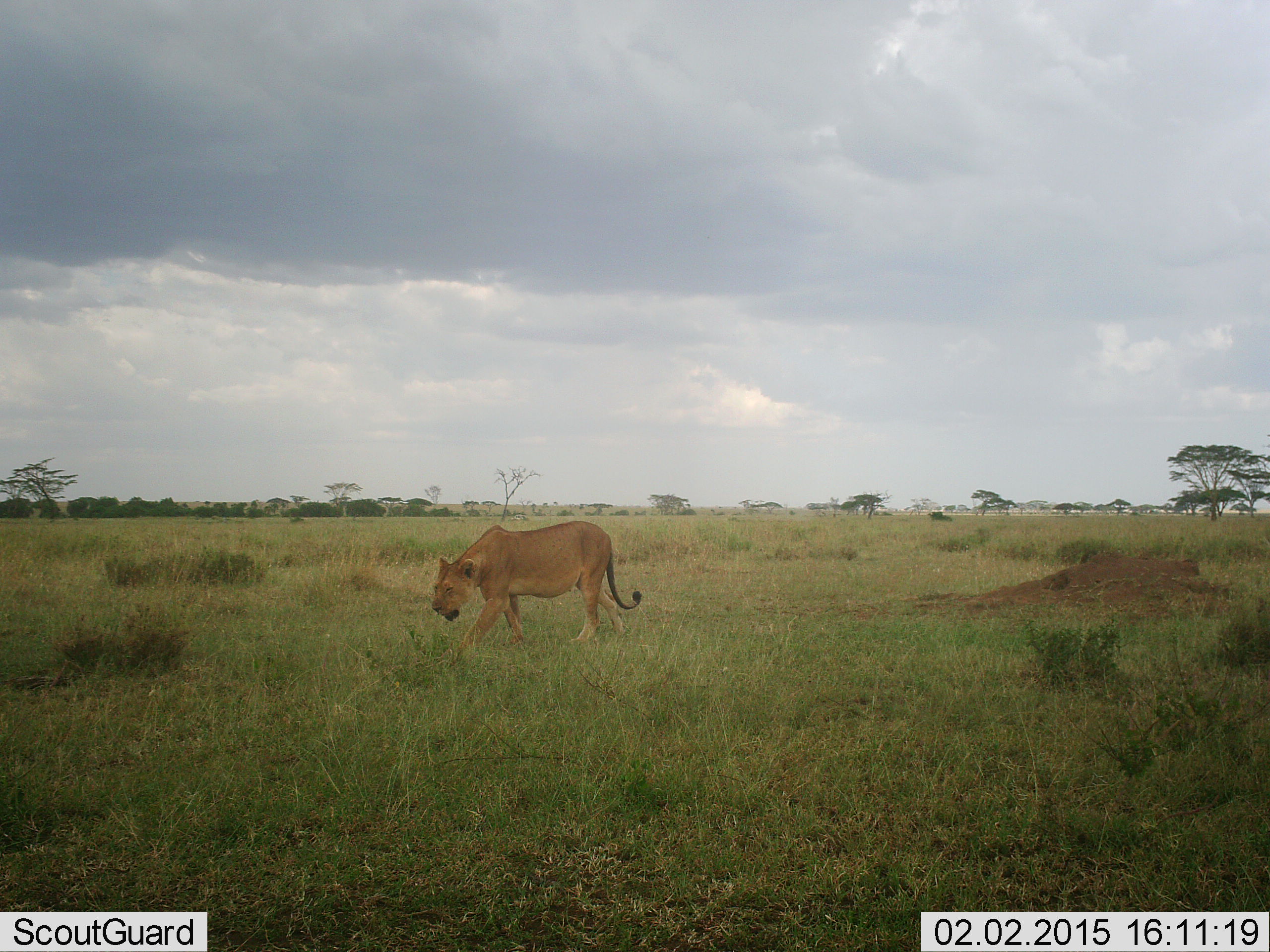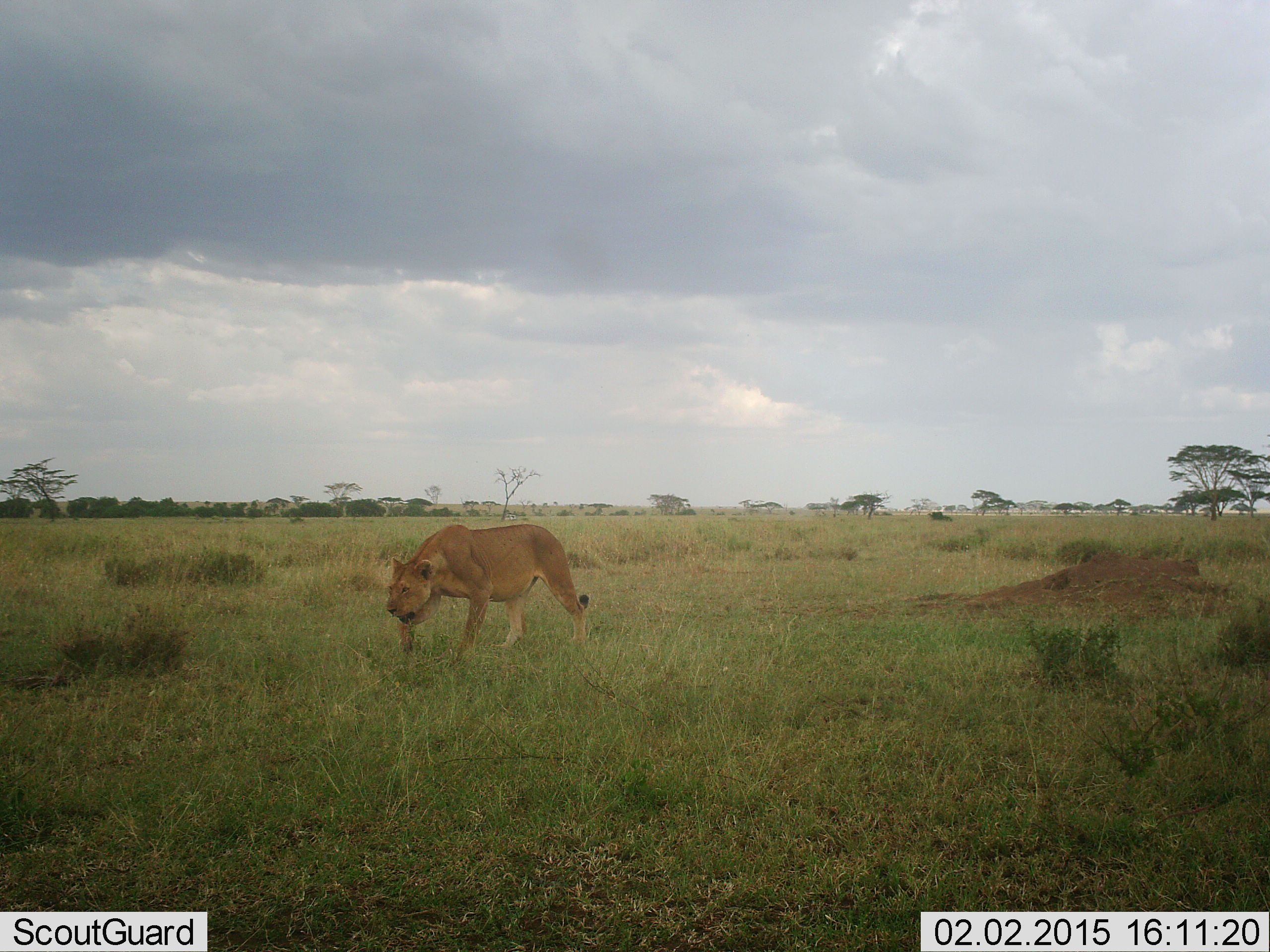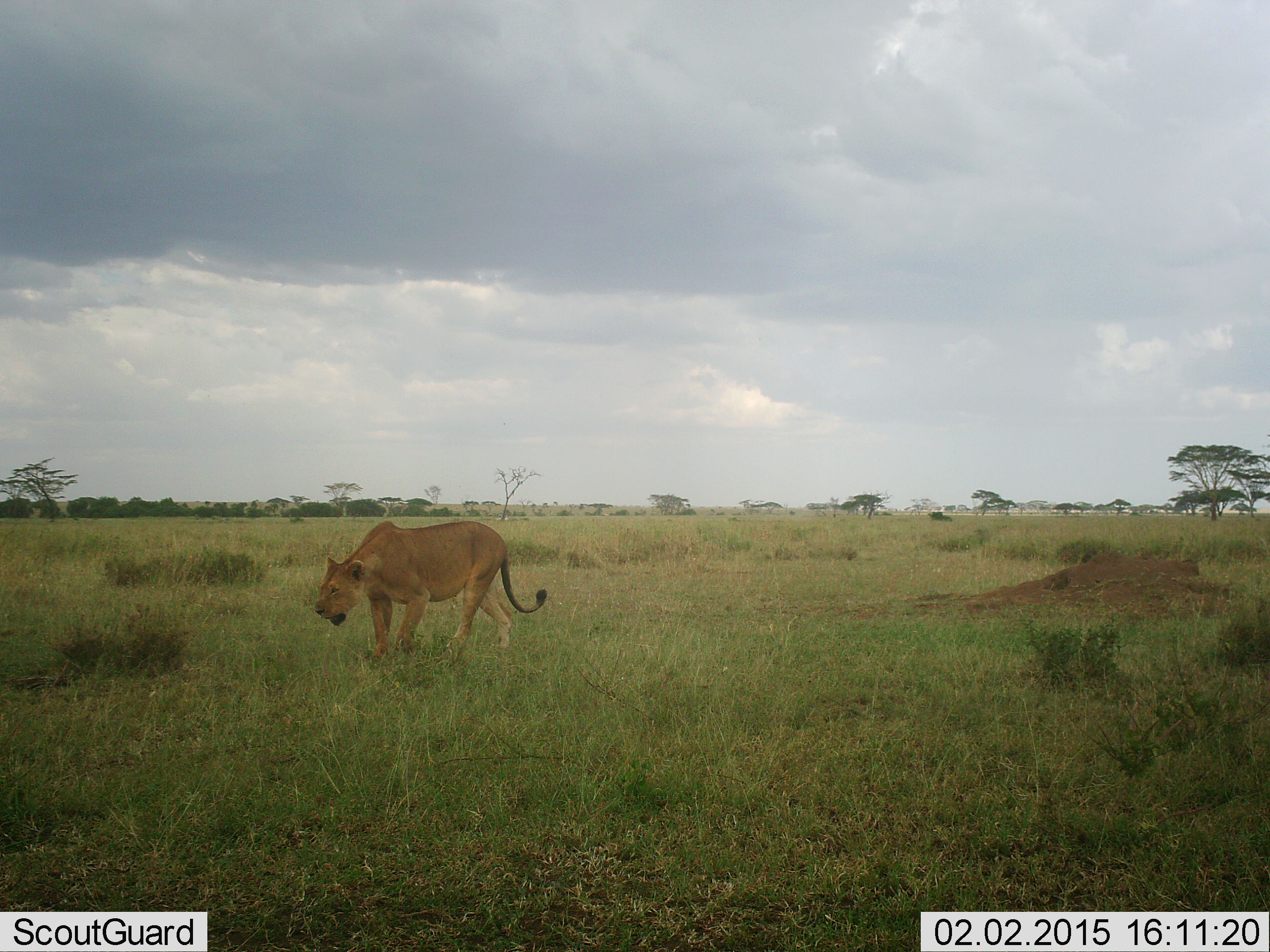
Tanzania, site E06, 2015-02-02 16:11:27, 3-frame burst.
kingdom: Animalia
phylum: Chordata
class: Mammalia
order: Carnivora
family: Felidae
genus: Panthera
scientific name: Panthera leo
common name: lion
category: lionfemale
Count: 1.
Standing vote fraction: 0%.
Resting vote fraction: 0%.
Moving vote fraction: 100%.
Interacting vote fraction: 0%.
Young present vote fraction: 0%.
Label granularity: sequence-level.